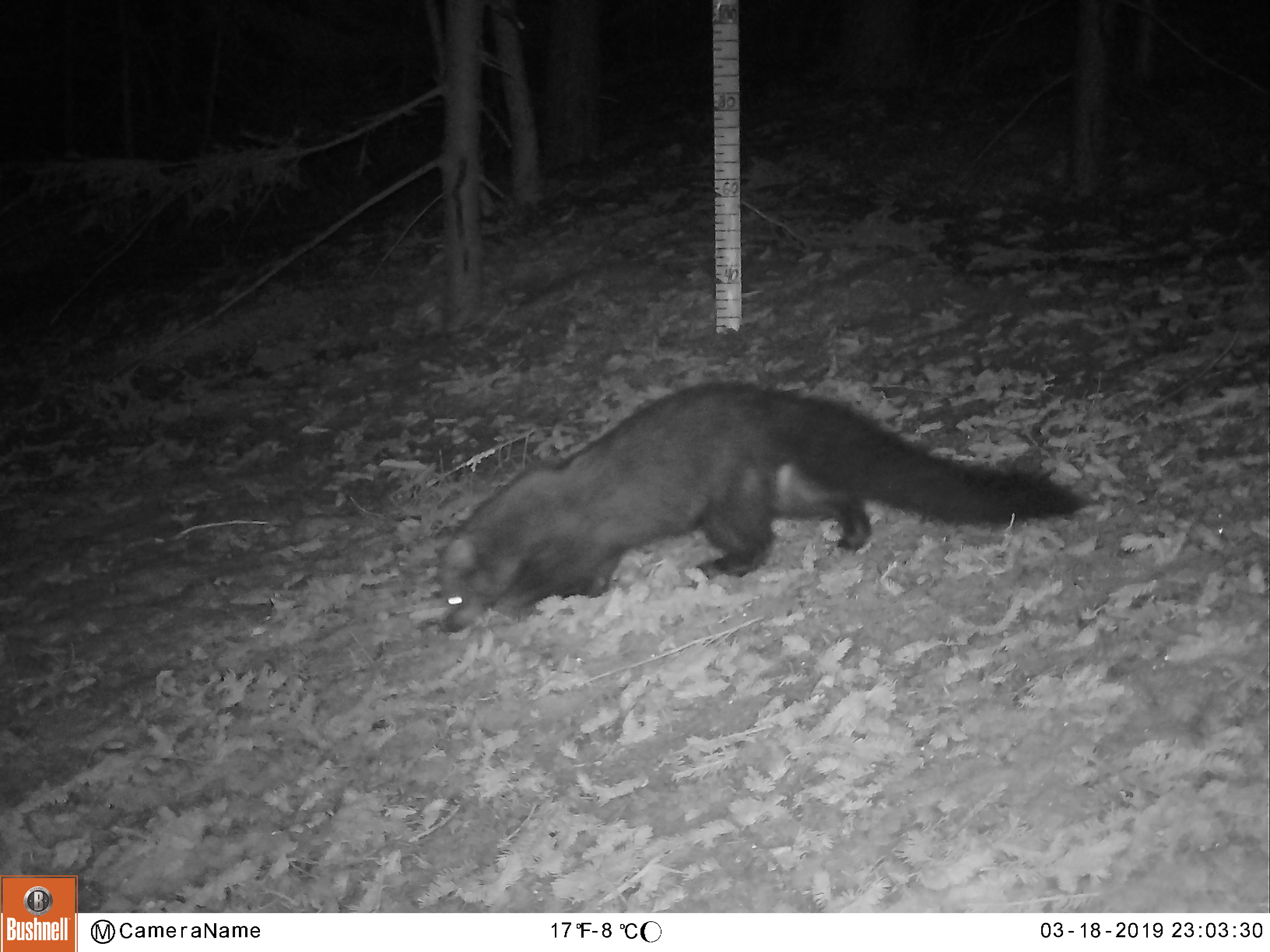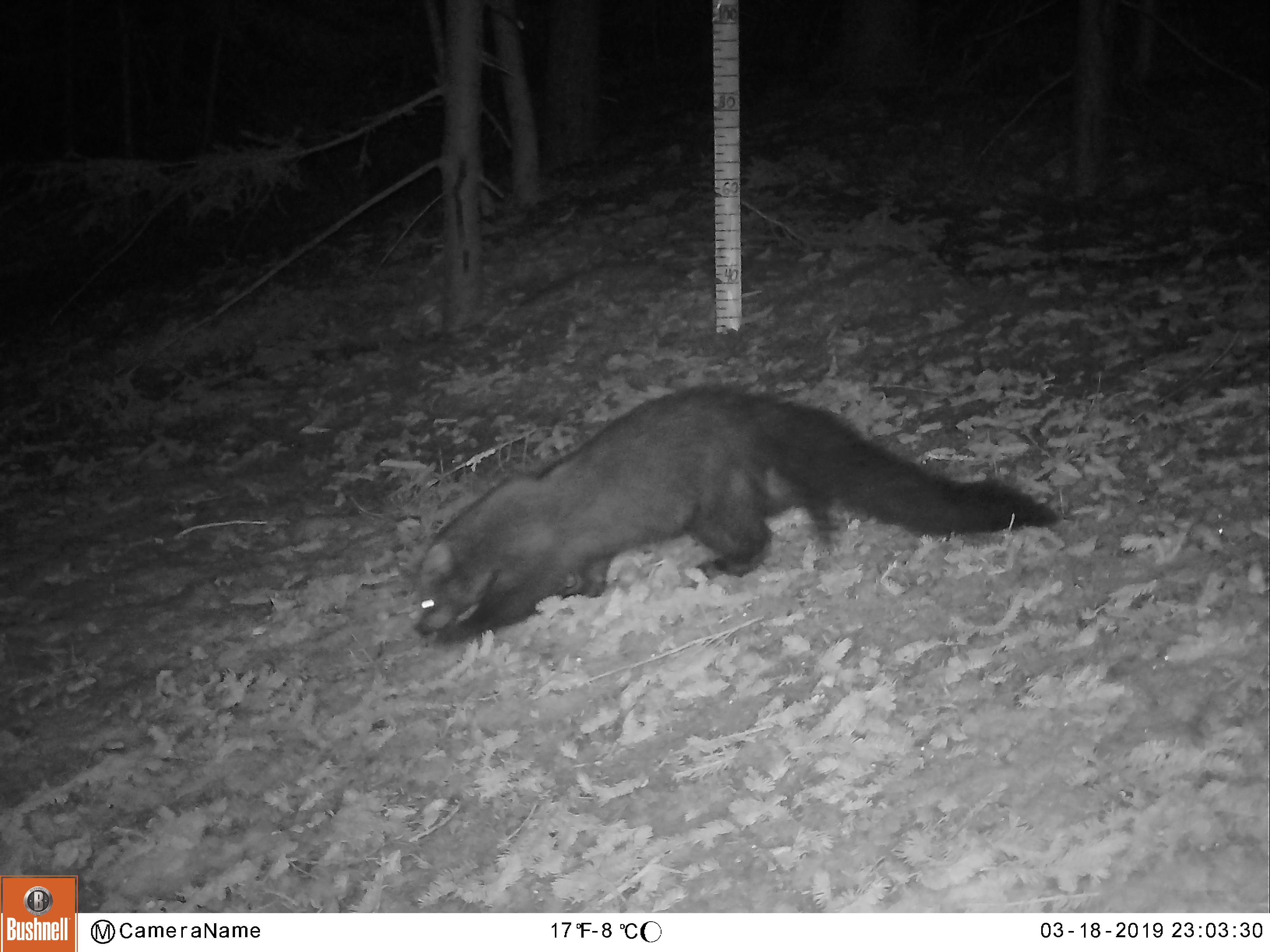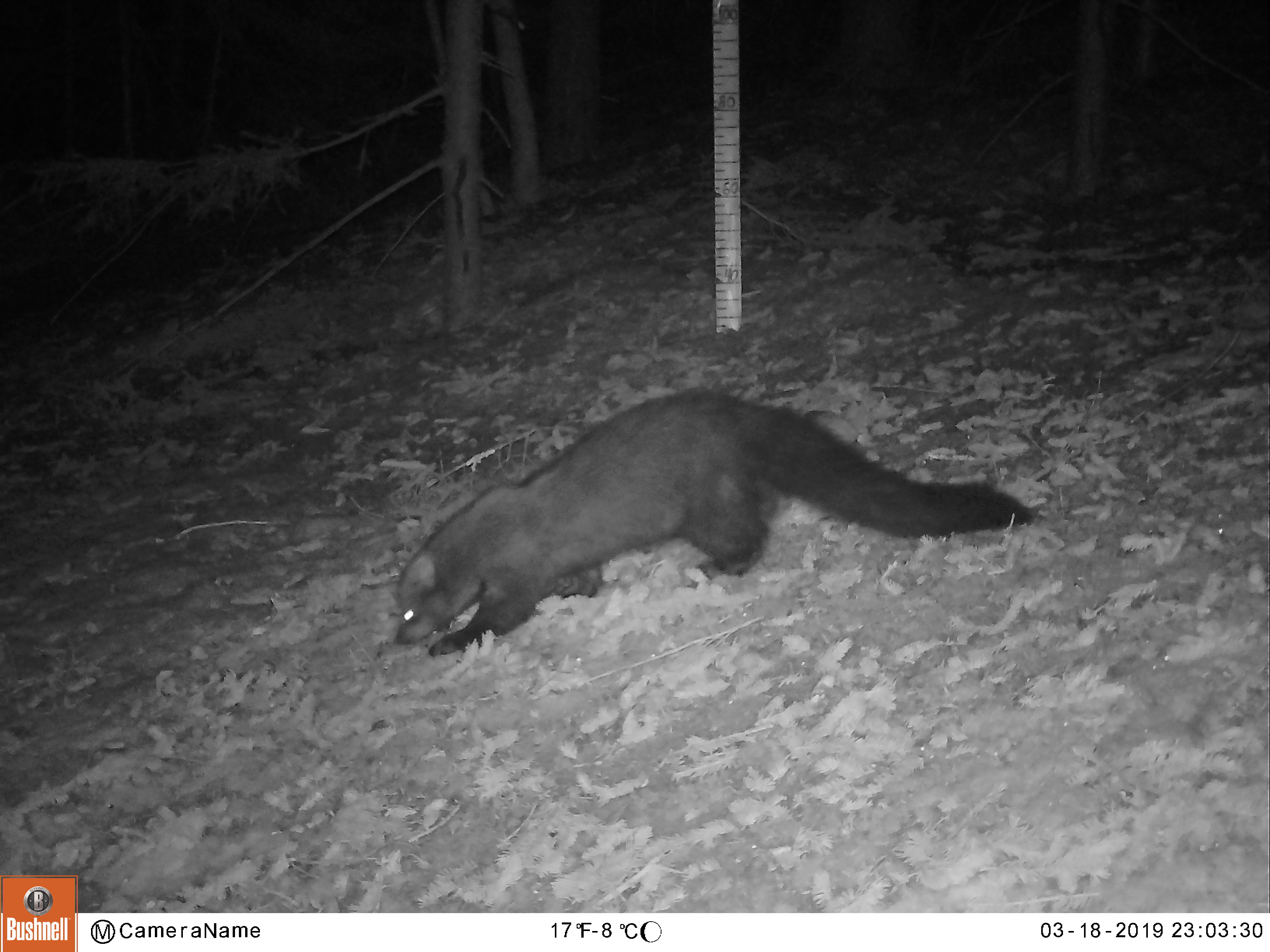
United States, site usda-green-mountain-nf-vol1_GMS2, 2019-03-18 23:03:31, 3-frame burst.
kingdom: Animalia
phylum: Chordata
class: Mammalia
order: Carnivora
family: Mustelidae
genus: Pekania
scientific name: Pekania pennanti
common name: fisher